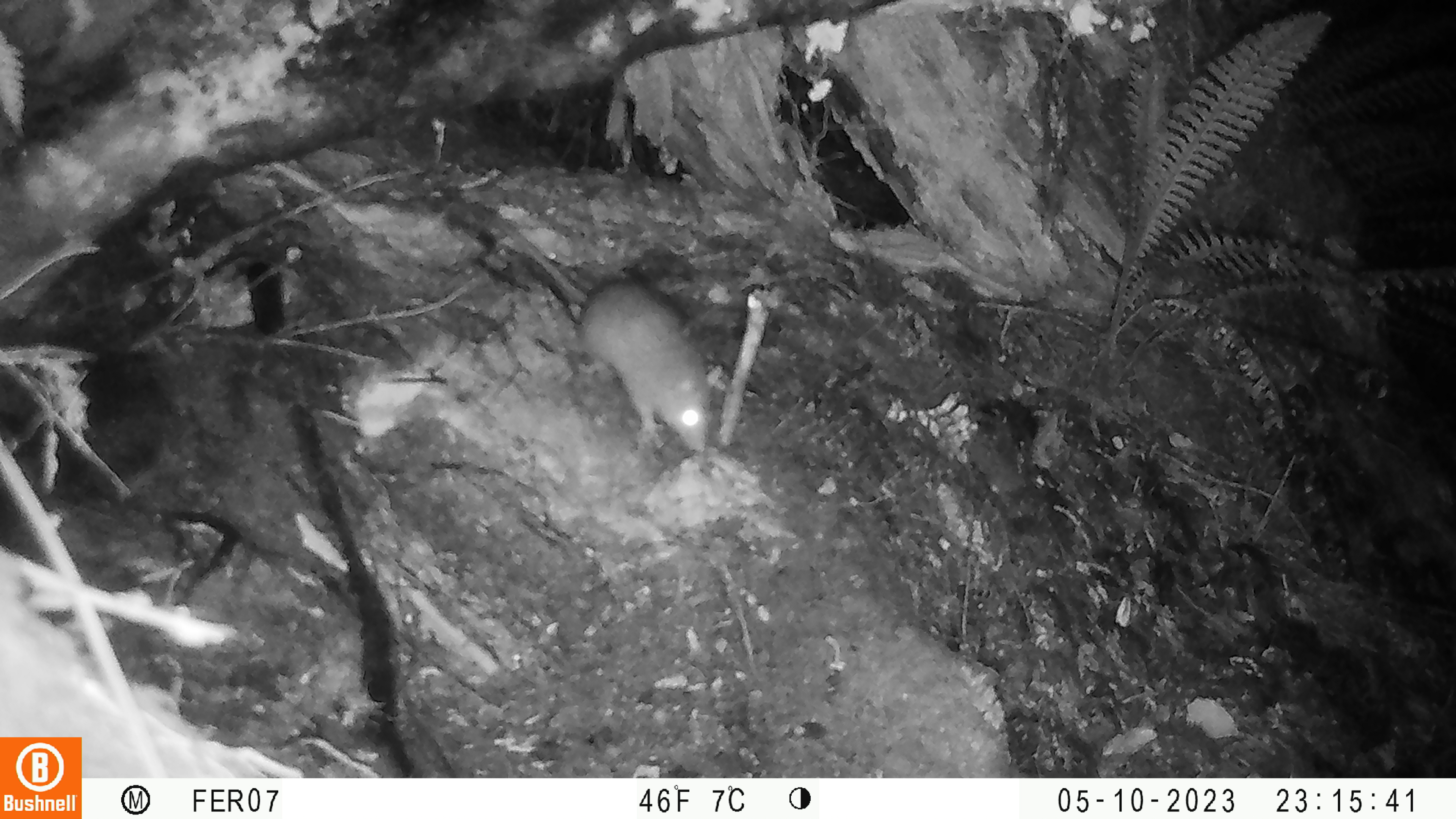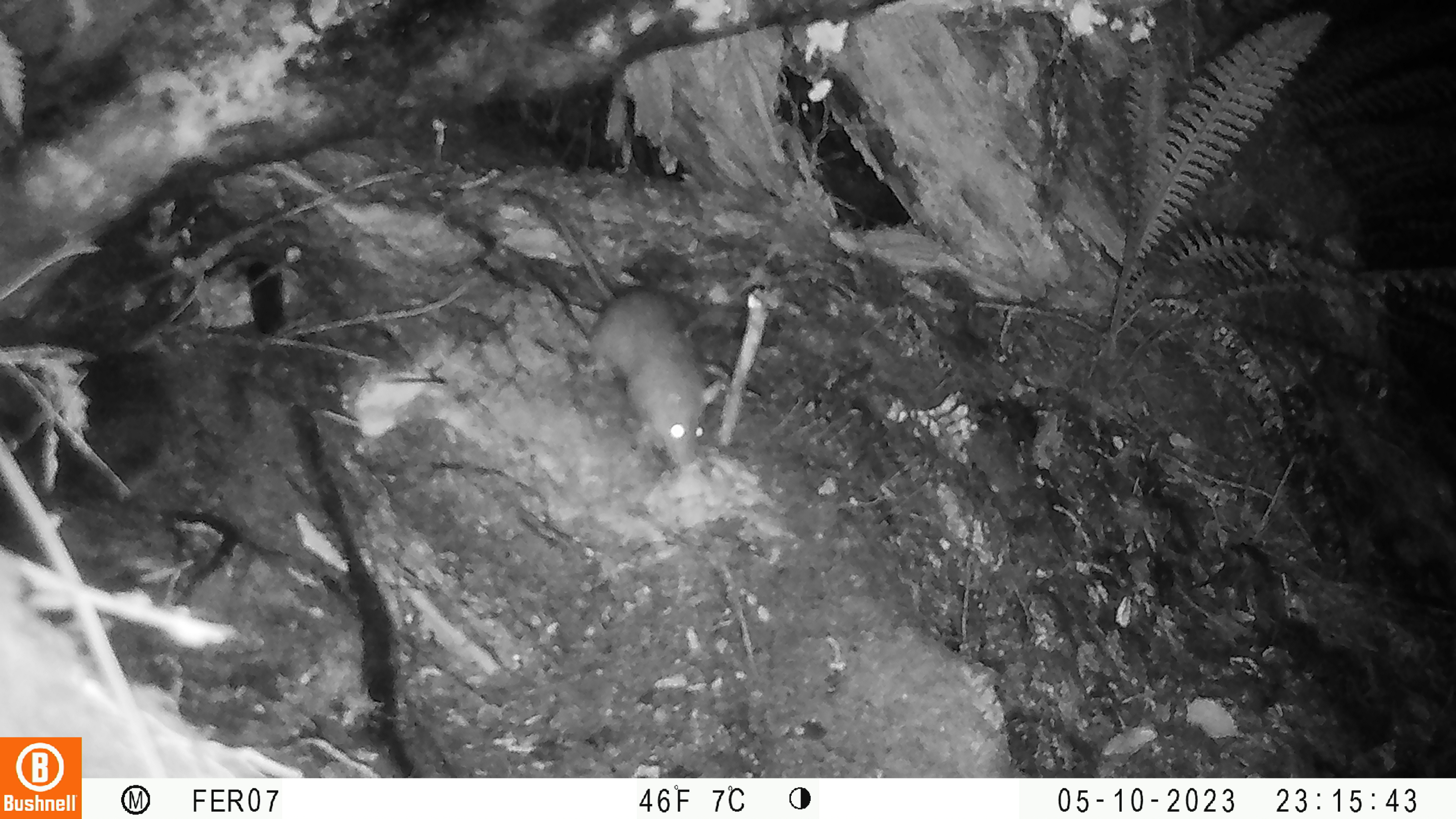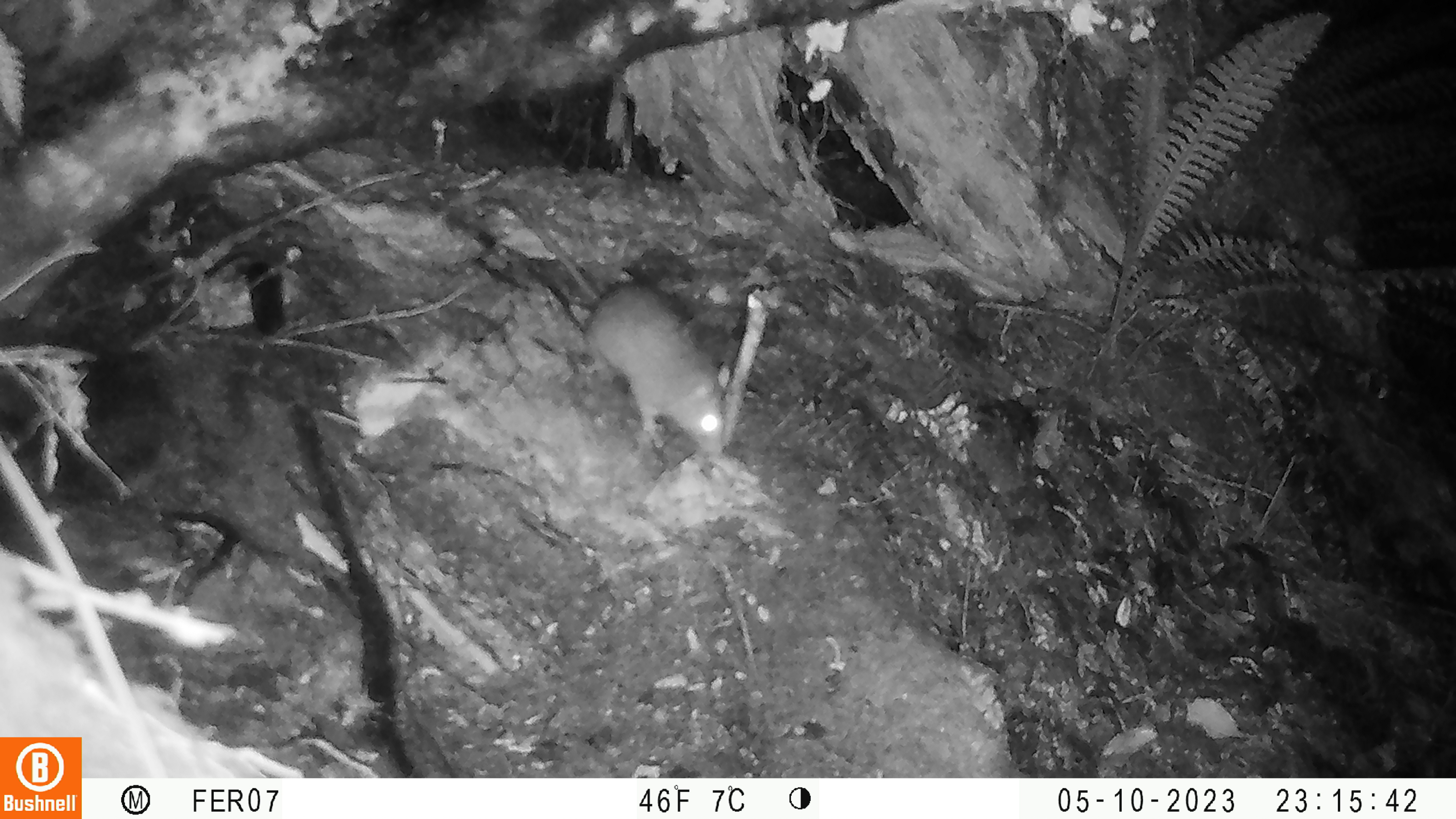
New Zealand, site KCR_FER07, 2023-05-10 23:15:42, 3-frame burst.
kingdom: Animalia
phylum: Chordata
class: Mammalia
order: Rodentia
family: Muridae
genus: Rattus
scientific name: Rattus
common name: rat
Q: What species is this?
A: Rat (Rattus).